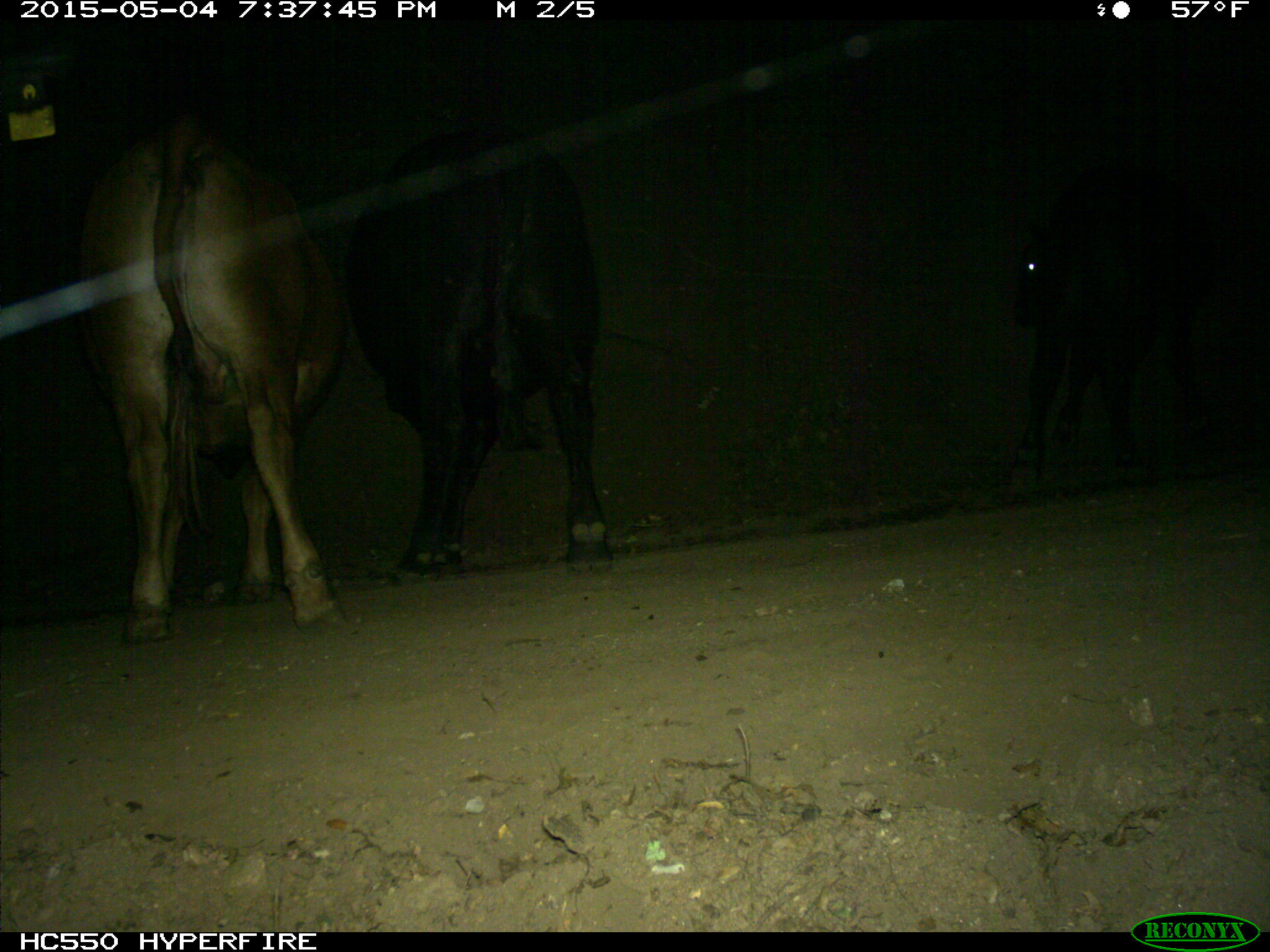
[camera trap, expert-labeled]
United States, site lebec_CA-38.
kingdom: Animalia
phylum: Chordata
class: Mammalia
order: Artiodactyla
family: Bovidae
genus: Bos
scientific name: Bos taurus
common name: domestic cow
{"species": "Bos taurus (domestic cow)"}